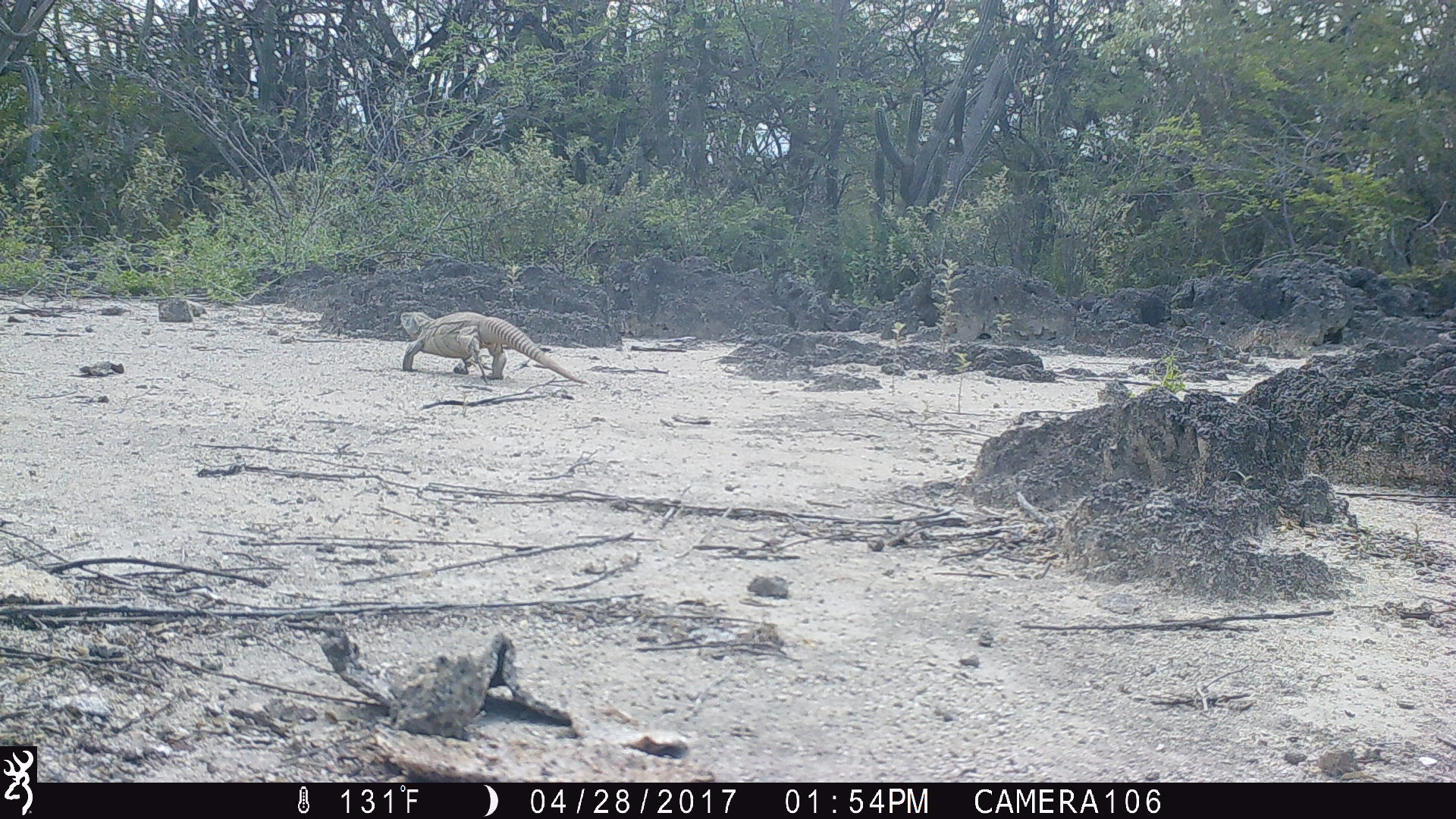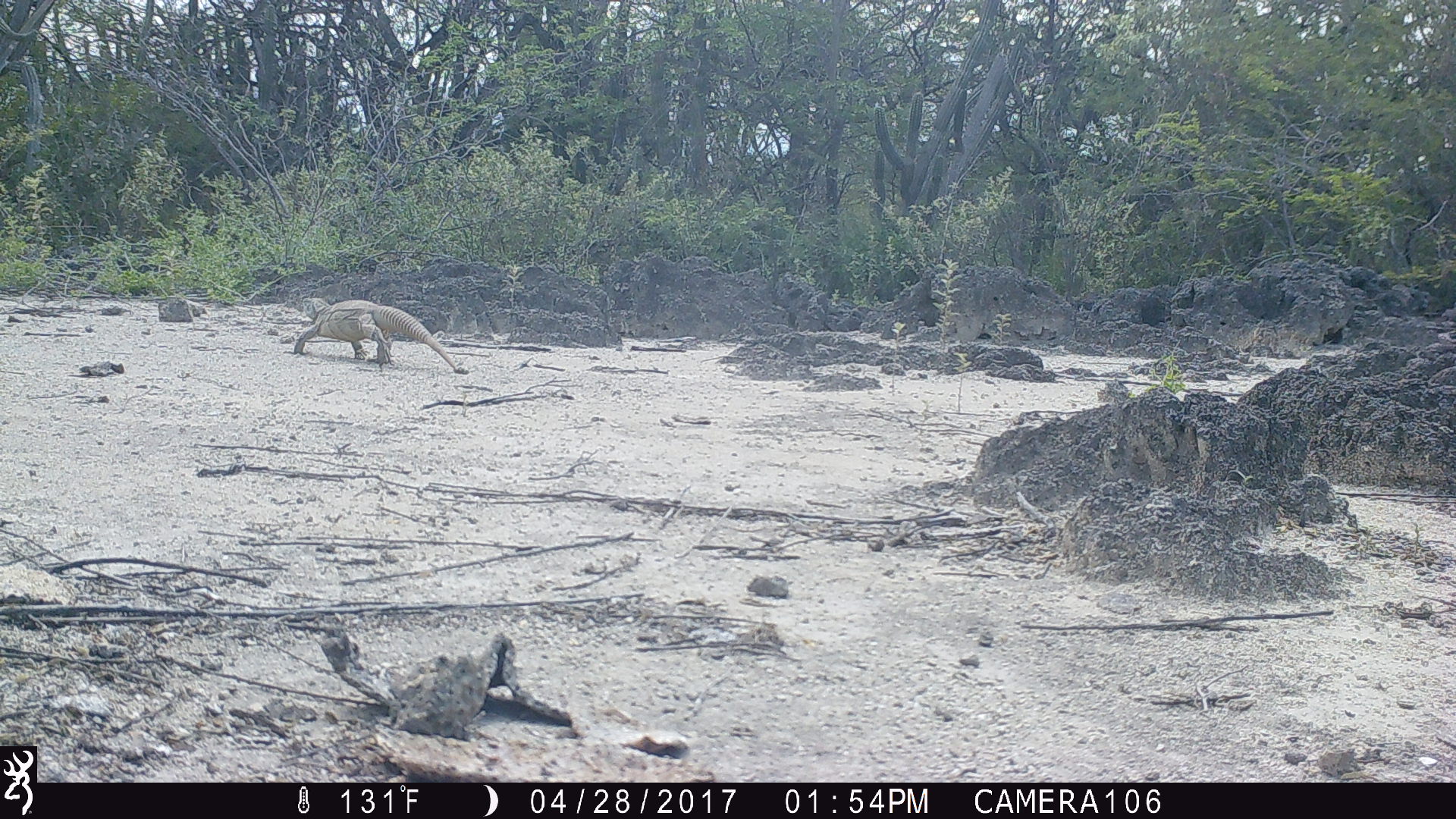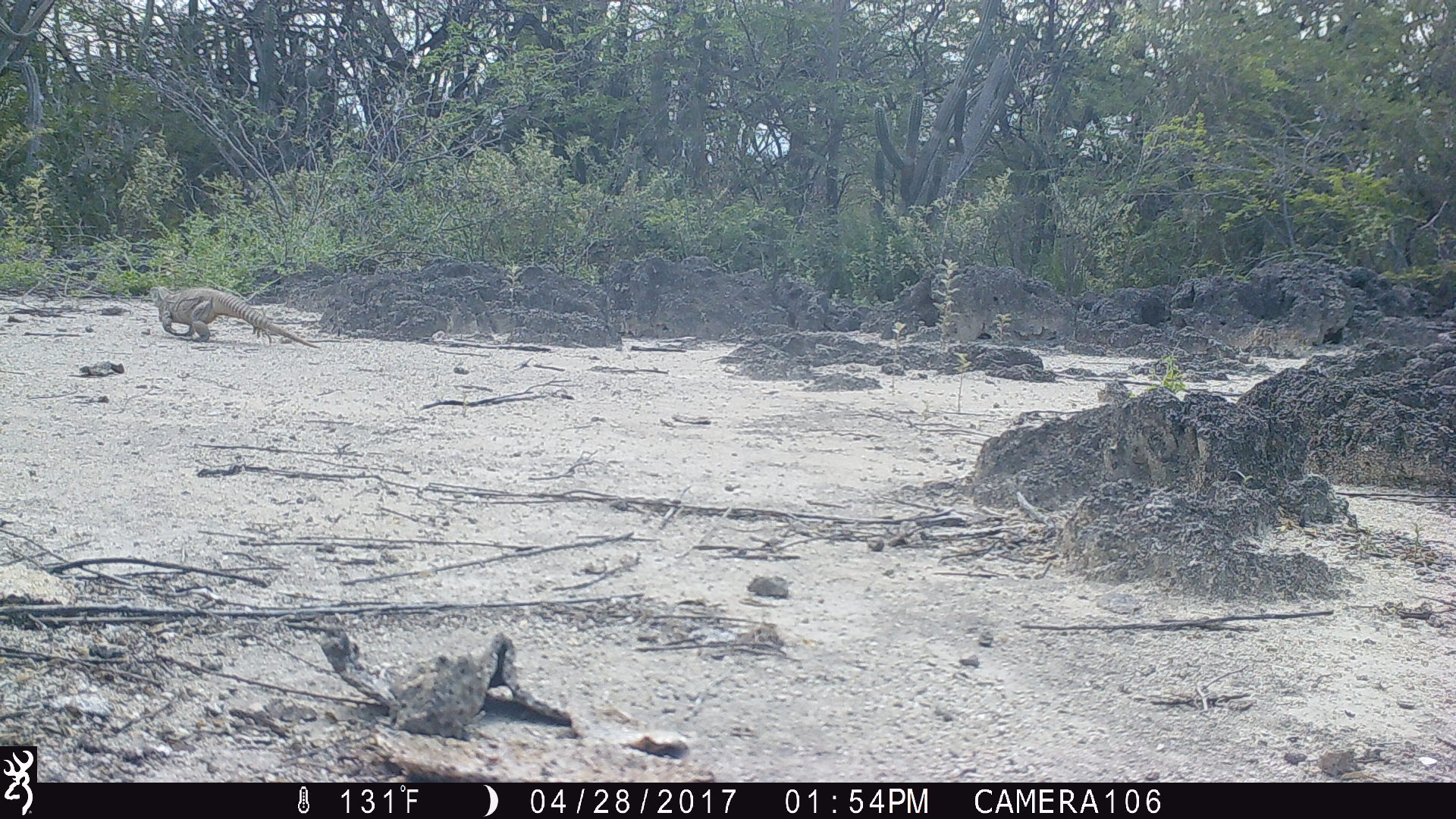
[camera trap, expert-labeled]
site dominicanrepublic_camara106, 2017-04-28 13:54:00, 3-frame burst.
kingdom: Animalia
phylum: Chordata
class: Reptilia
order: Squamata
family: Iguanidae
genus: Iguana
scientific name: Iguana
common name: typical iguanas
Iguana (typical iguanas).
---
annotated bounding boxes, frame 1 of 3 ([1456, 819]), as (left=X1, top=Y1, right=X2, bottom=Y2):
iguana: (left=392, top=300, right=589, bottom=385)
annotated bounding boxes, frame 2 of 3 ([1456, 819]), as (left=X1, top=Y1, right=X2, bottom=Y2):
iguana: (left=287, top=299, right=457, bottom=372)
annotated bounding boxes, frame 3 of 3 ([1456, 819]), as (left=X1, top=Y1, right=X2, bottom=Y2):
iguana: (left=149, top=284, right=324, bottom=350)